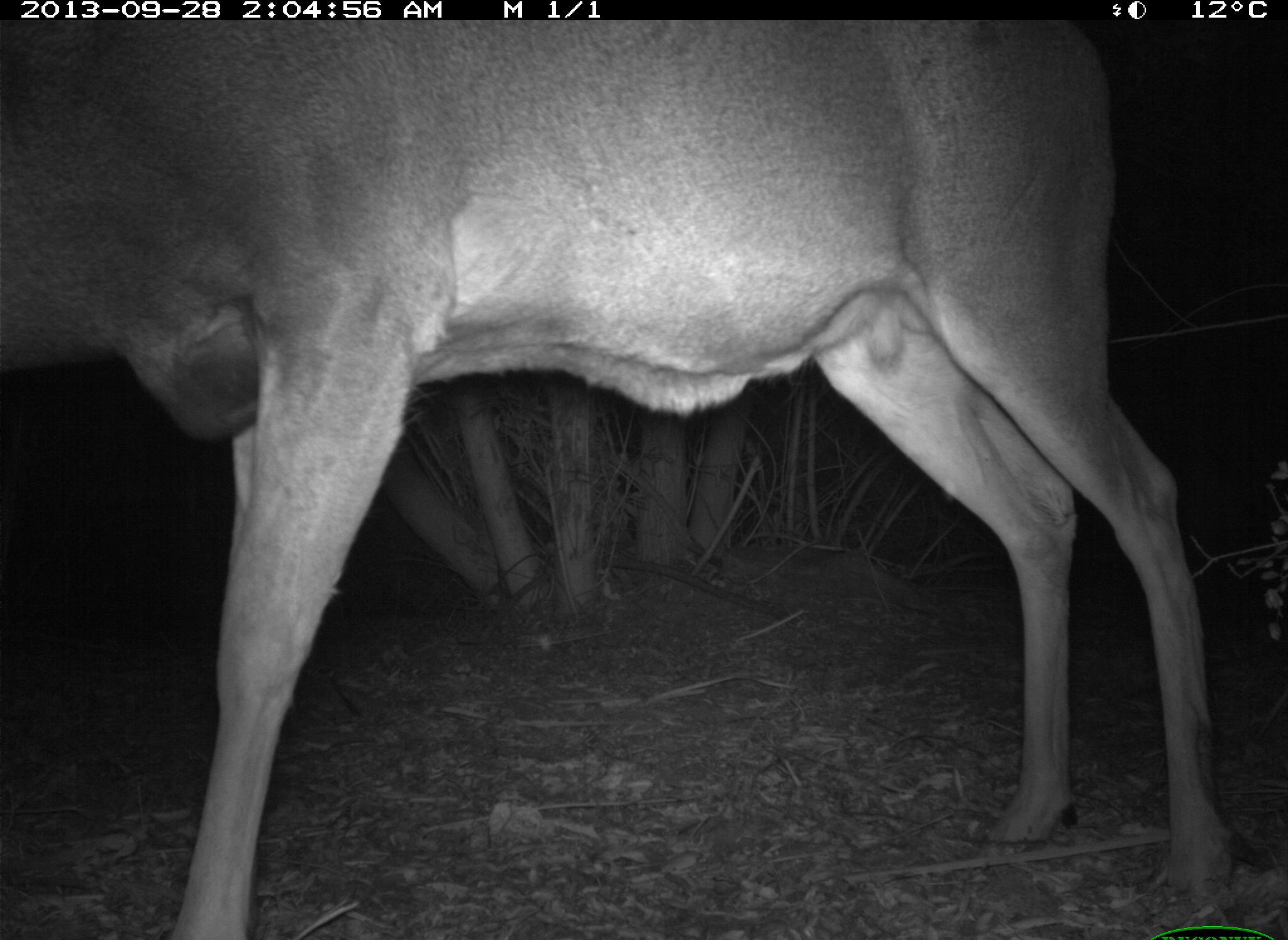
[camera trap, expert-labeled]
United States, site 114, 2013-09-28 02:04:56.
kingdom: Animalia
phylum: Chordata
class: Mammalia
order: Artiodactyla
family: Cervidae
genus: Odocoileus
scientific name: Odocoileus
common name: deer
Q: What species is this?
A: Deer (Odocoileus).